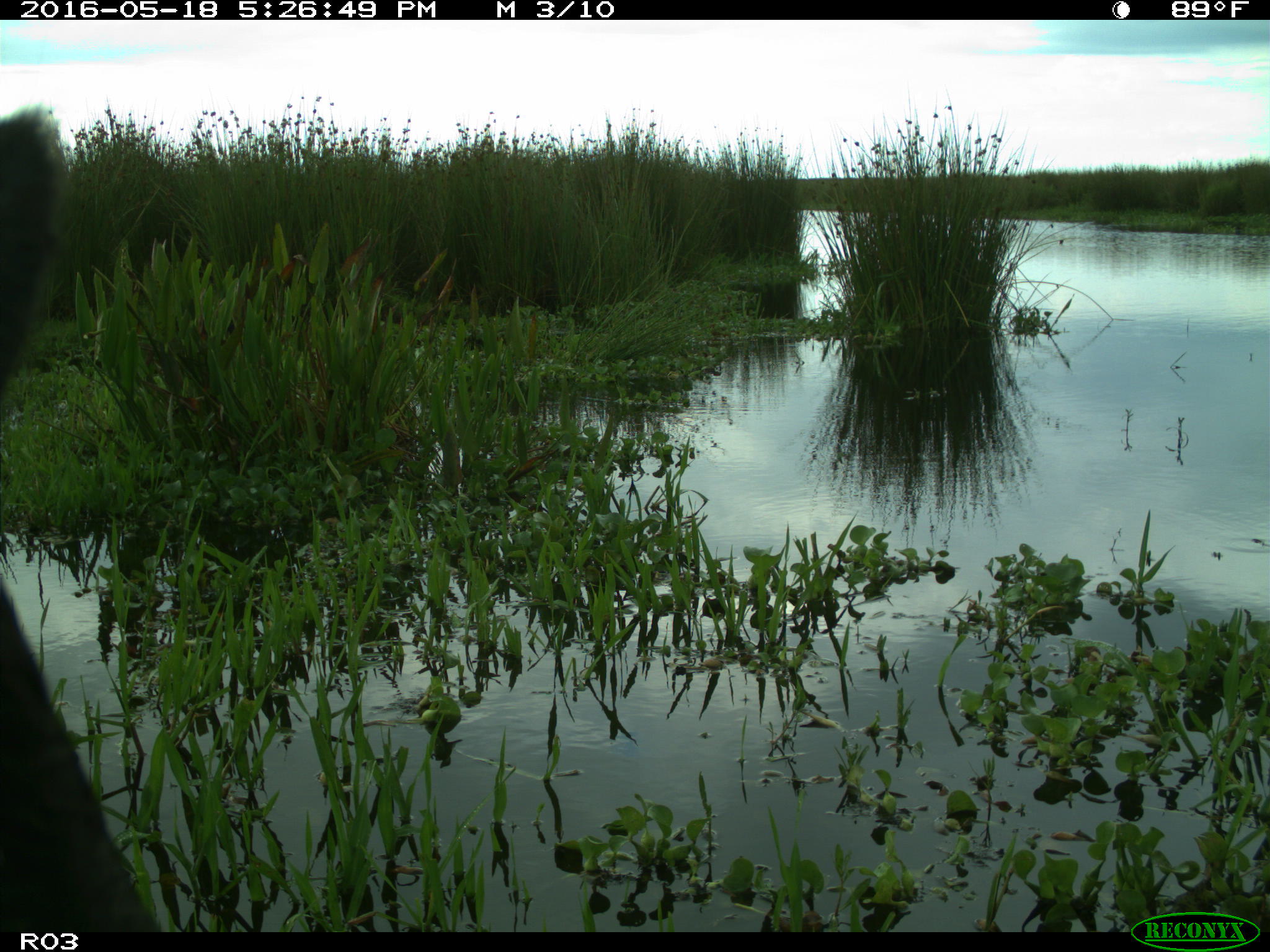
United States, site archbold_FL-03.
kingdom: Animalia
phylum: Chordata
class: Mammalia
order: Artiodactyla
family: Bovidae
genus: Bos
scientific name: Bos taurus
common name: domestic cow